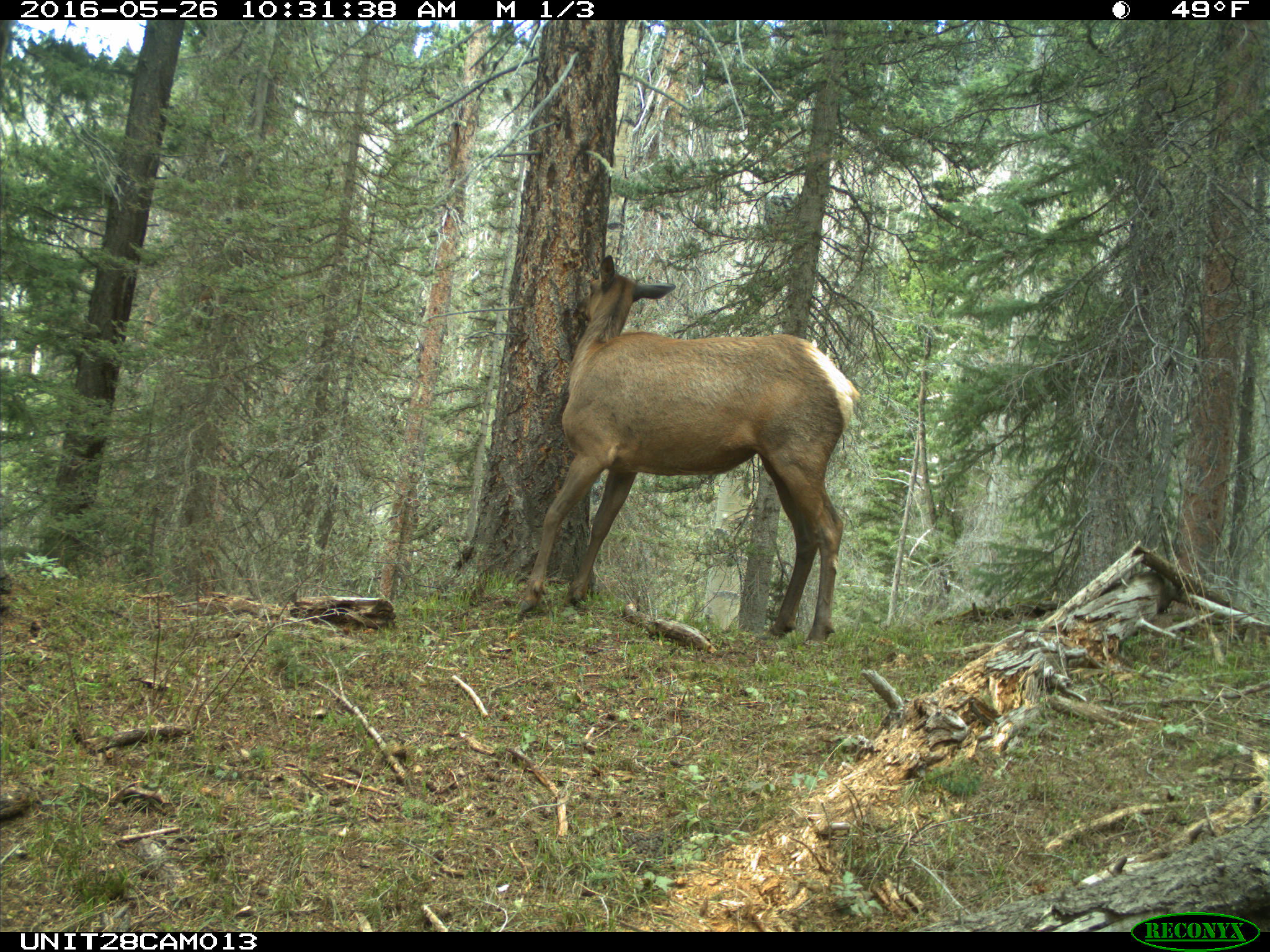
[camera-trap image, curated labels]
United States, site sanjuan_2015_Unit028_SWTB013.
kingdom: Animalia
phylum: Chordata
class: Mammalia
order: Artiodactyla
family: Cervidae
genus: Cervus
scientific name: Cervus elaphus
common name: red deer